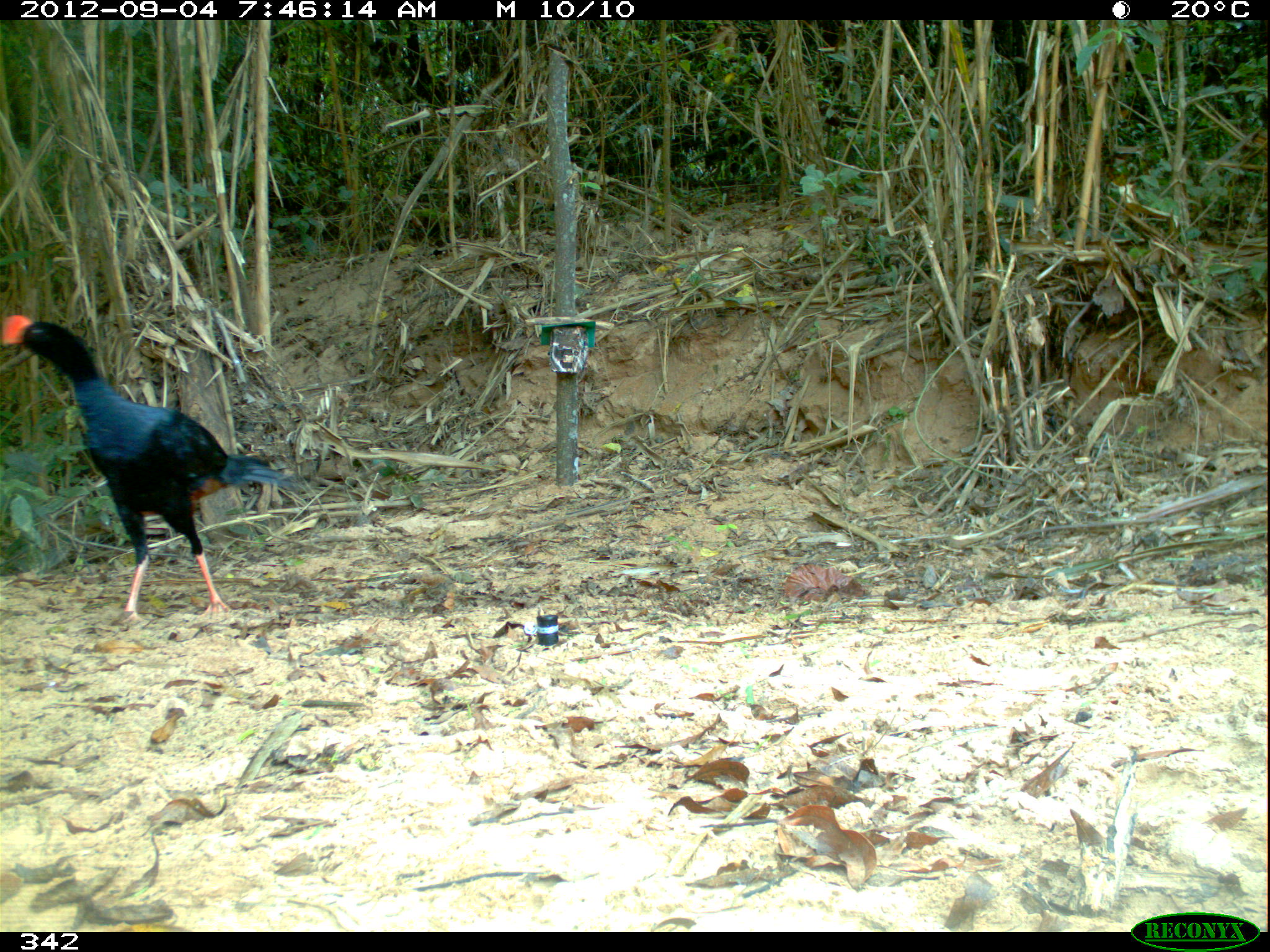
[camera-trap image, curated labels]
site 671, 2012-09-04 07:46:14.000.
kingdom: Animalia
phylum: Chordata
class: Aves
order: Galliformes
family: Cracidae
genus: Mitu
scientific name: Mitu tuberosum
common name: razor-billed curassow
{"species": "Mitu tuberosum (razor-billed curassow)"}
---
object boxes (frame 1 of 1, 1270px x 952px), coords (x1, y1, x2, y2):
mitu tuberosum: (1, 309, 300, 622)